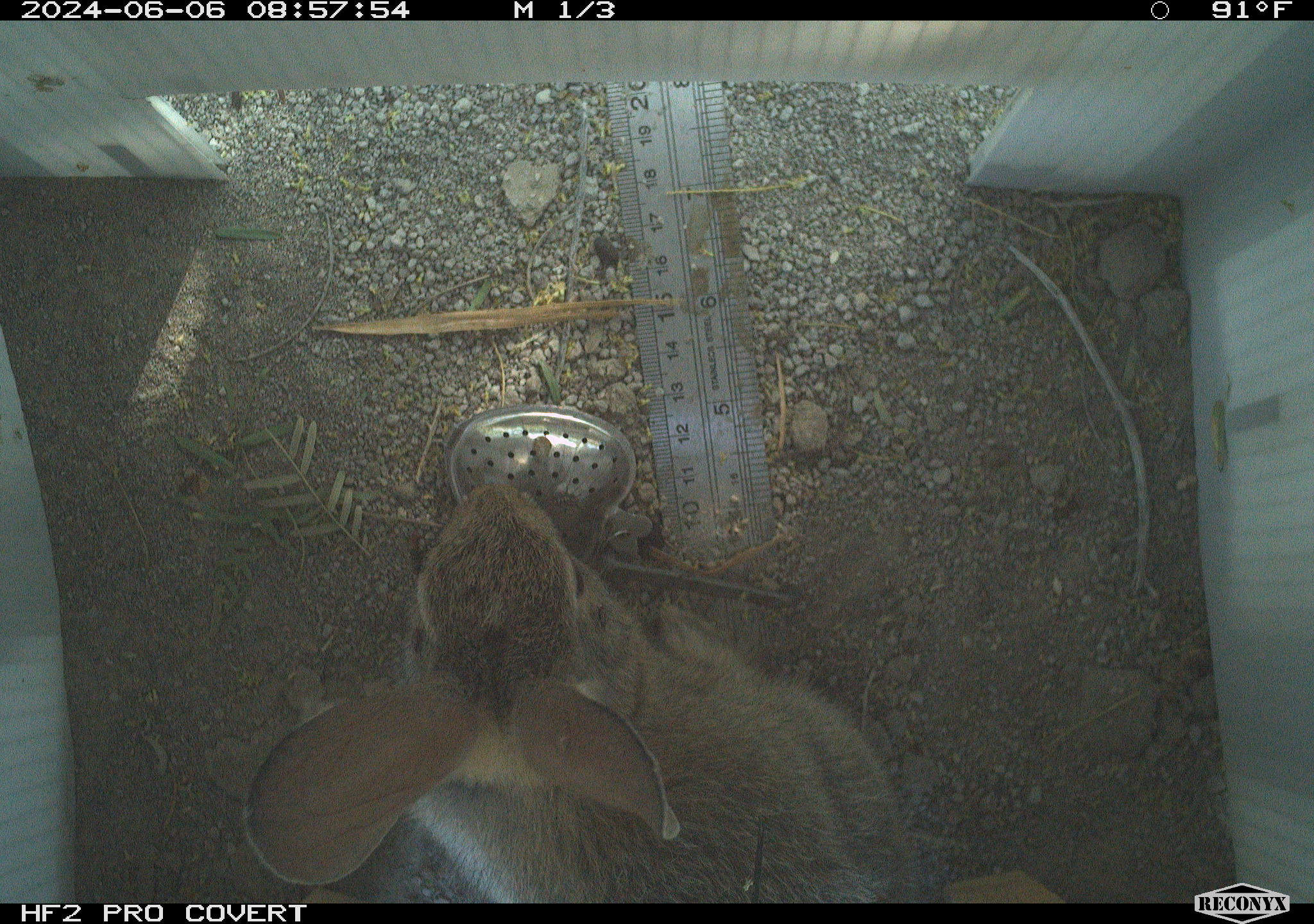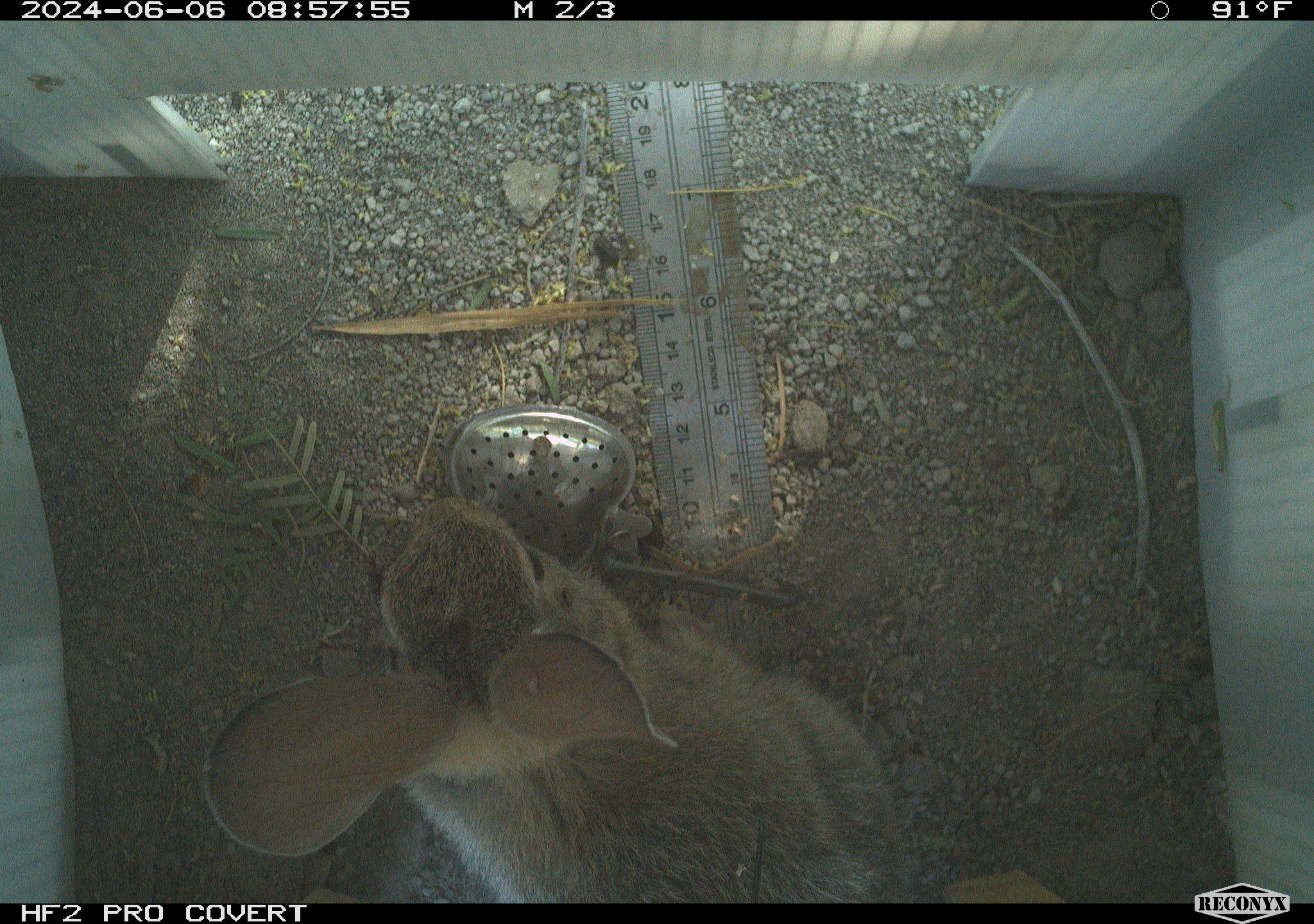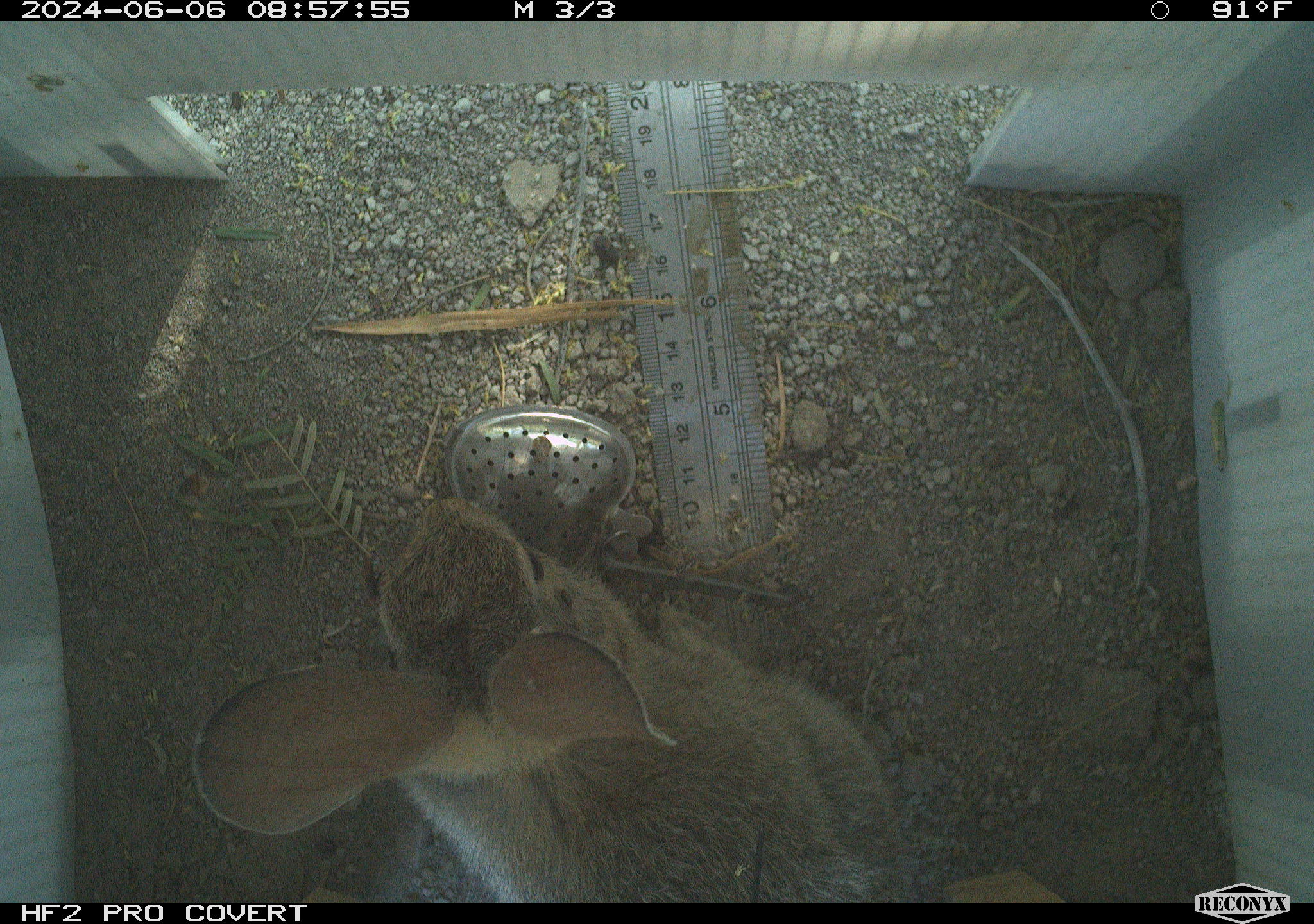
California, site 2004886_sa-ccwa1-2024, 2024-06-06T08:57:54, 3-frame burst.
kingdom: Animalia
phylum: Chordata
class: Mammalia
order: Lagomorpha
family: Leporidae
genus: Sylvilagus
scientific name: Sylvilagus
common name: cottontail rabbits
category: sylvilagus species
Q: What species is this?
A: Sylvilagus species (cottontail rabbits) (Sylvilagus).